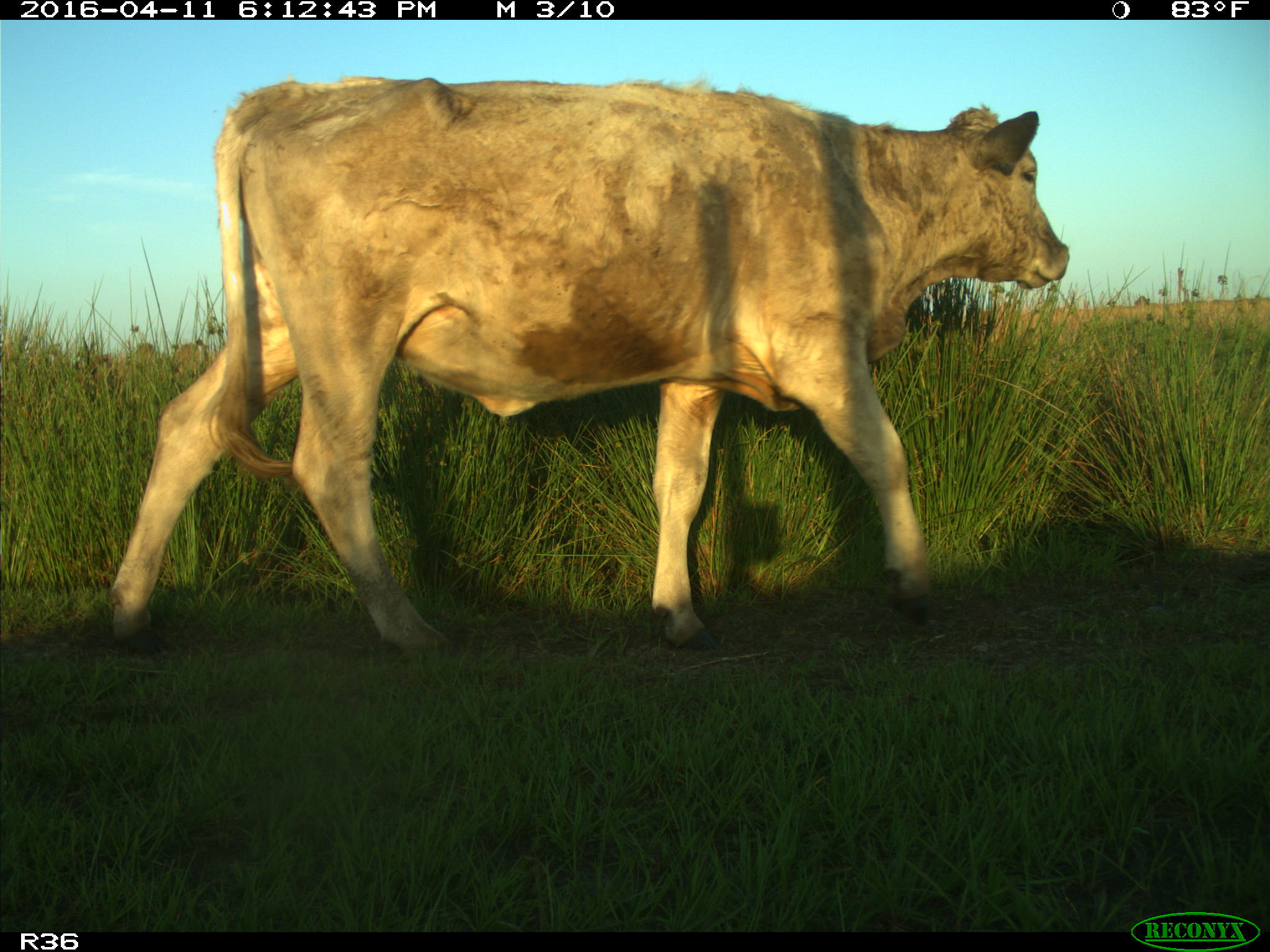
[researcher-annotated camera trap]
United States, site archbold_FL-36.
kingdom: Animalia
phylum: Chordata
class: Mammalia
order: Artiodactyla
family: Bovidae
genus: Bos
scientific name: Bos taurus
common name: domestic cow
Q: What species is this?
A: Bos taurus (domestic cow).